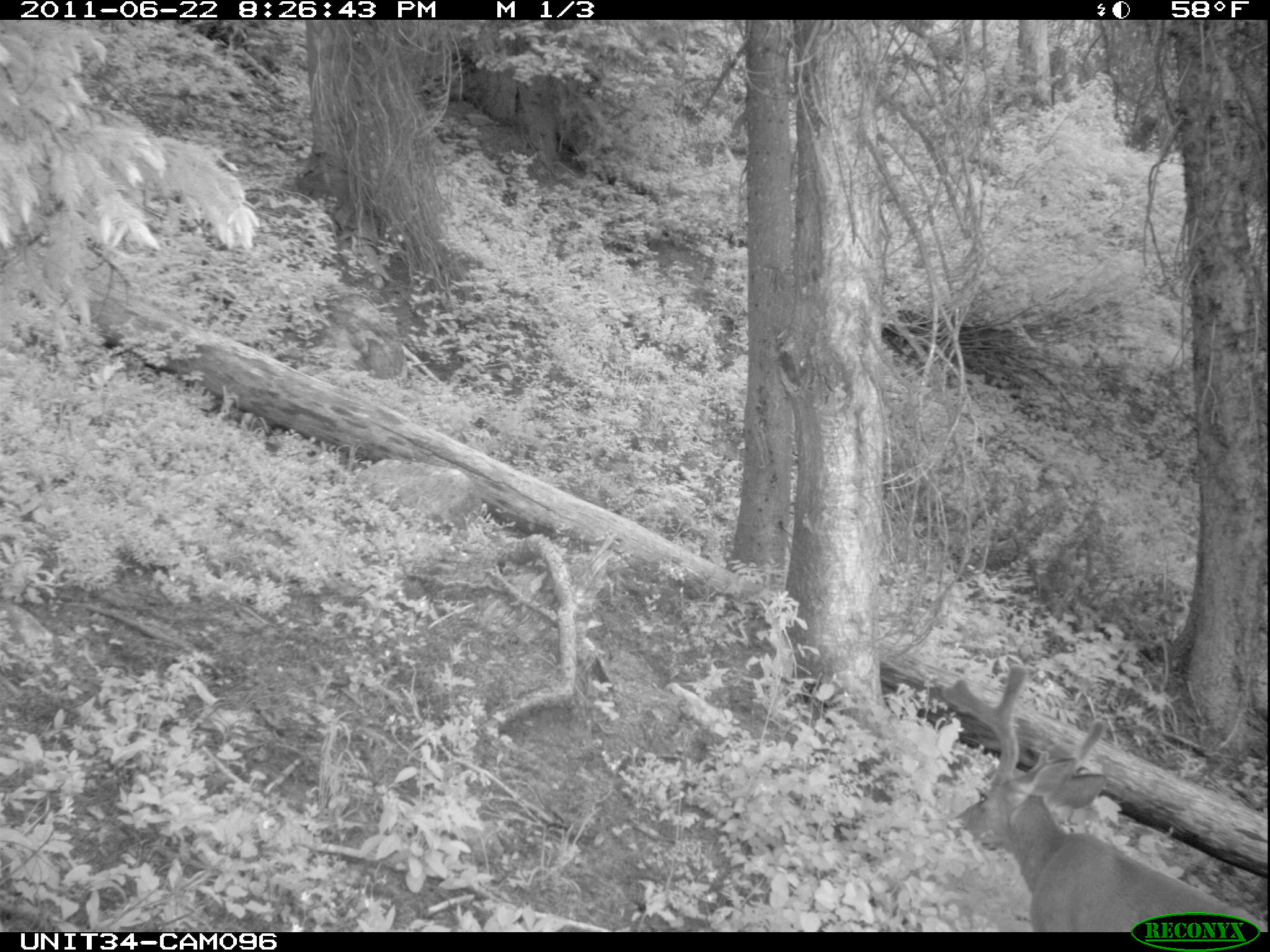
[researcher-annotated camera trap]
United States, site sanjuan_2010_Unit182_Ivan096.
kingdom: Animalia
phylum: Chordata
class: Mammalia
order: Artiodactyla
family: Cervidae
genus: Odocoileus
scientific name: Odocoileus hemionus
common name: mule deer